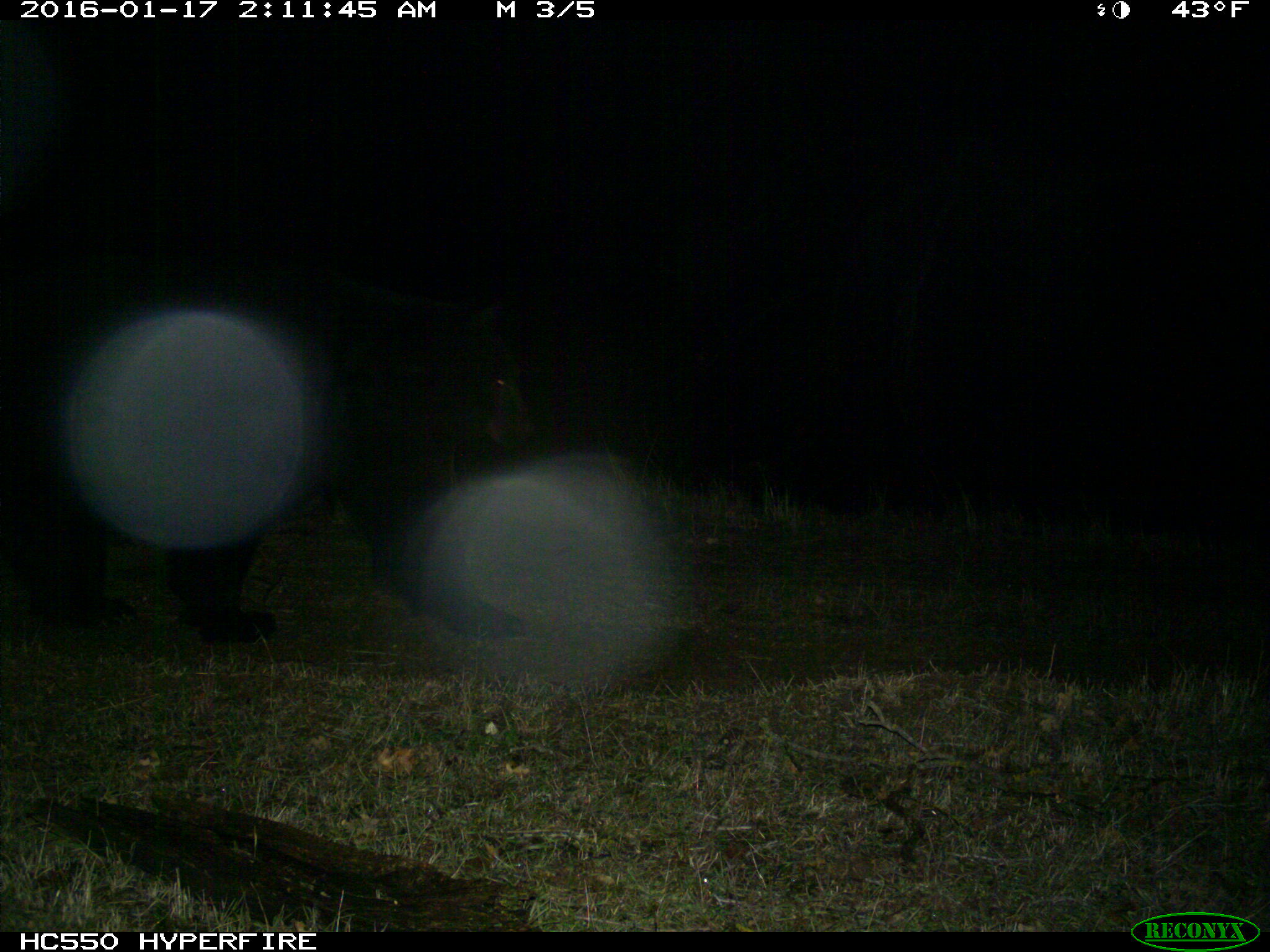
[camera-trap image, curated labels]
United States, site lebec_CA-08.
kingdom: Animalia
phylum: Chordata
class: Mammalia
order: Carnivora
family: Ursidae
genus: Ursus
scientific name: Ursus americanus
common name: american black bear